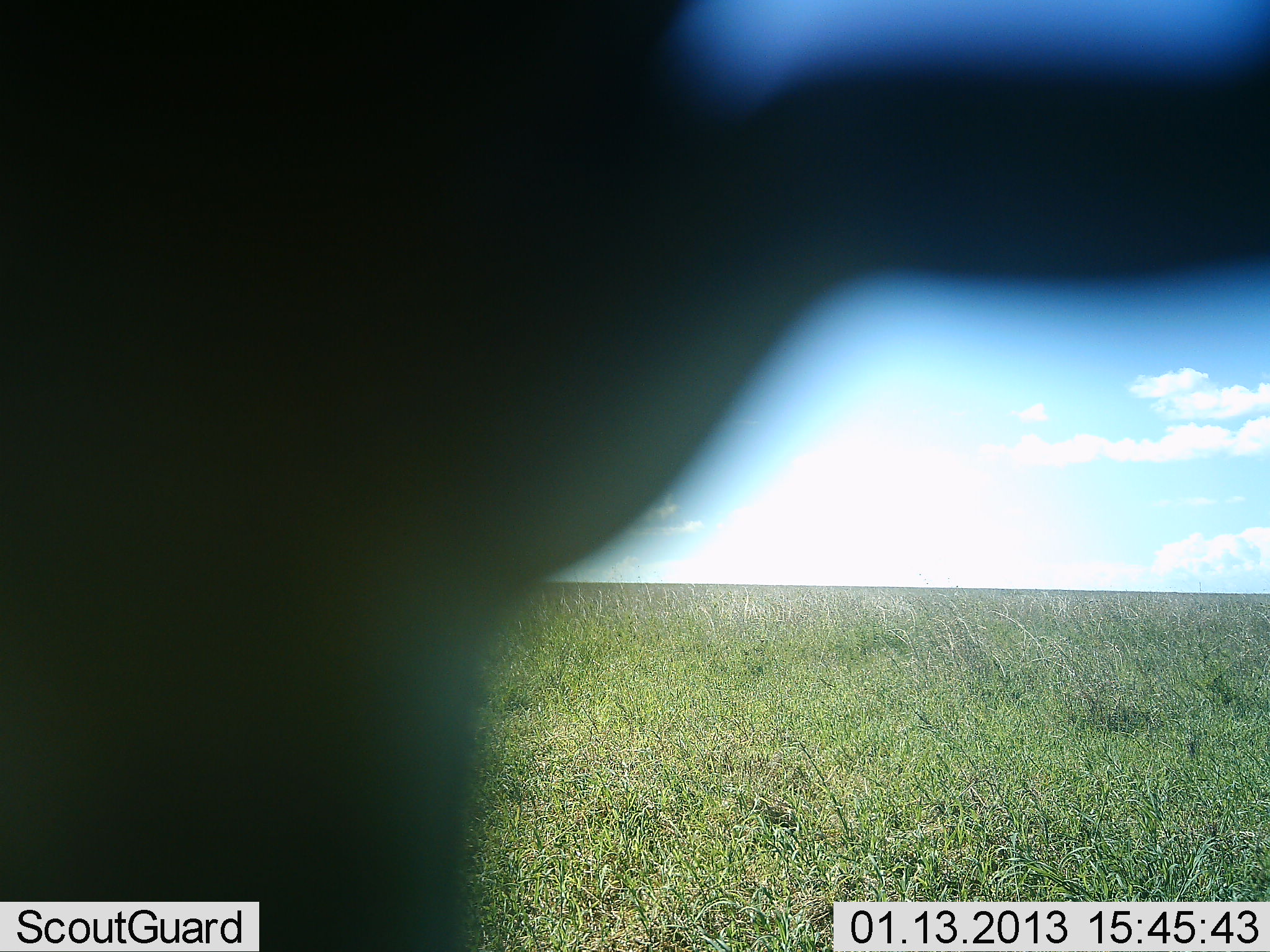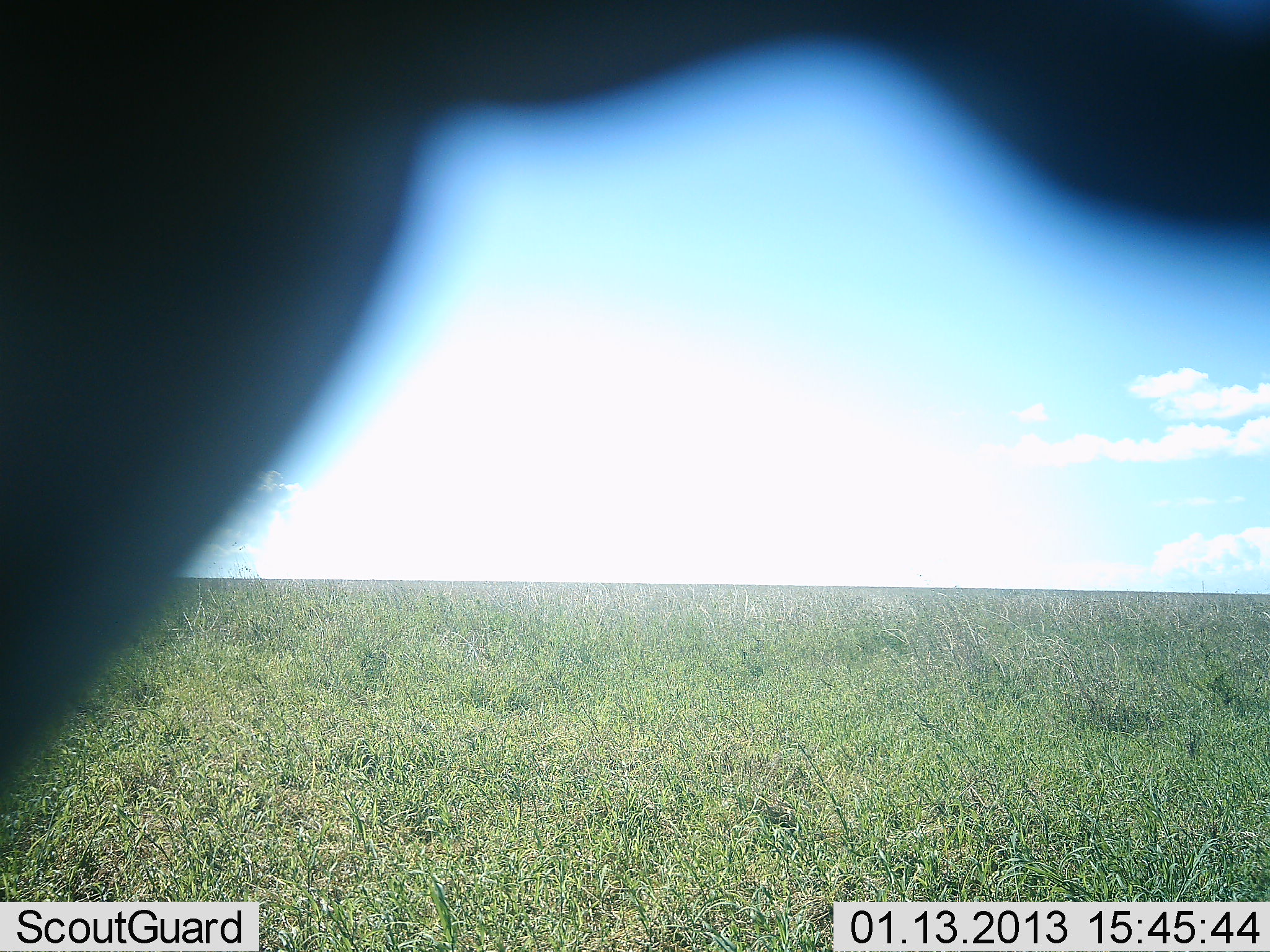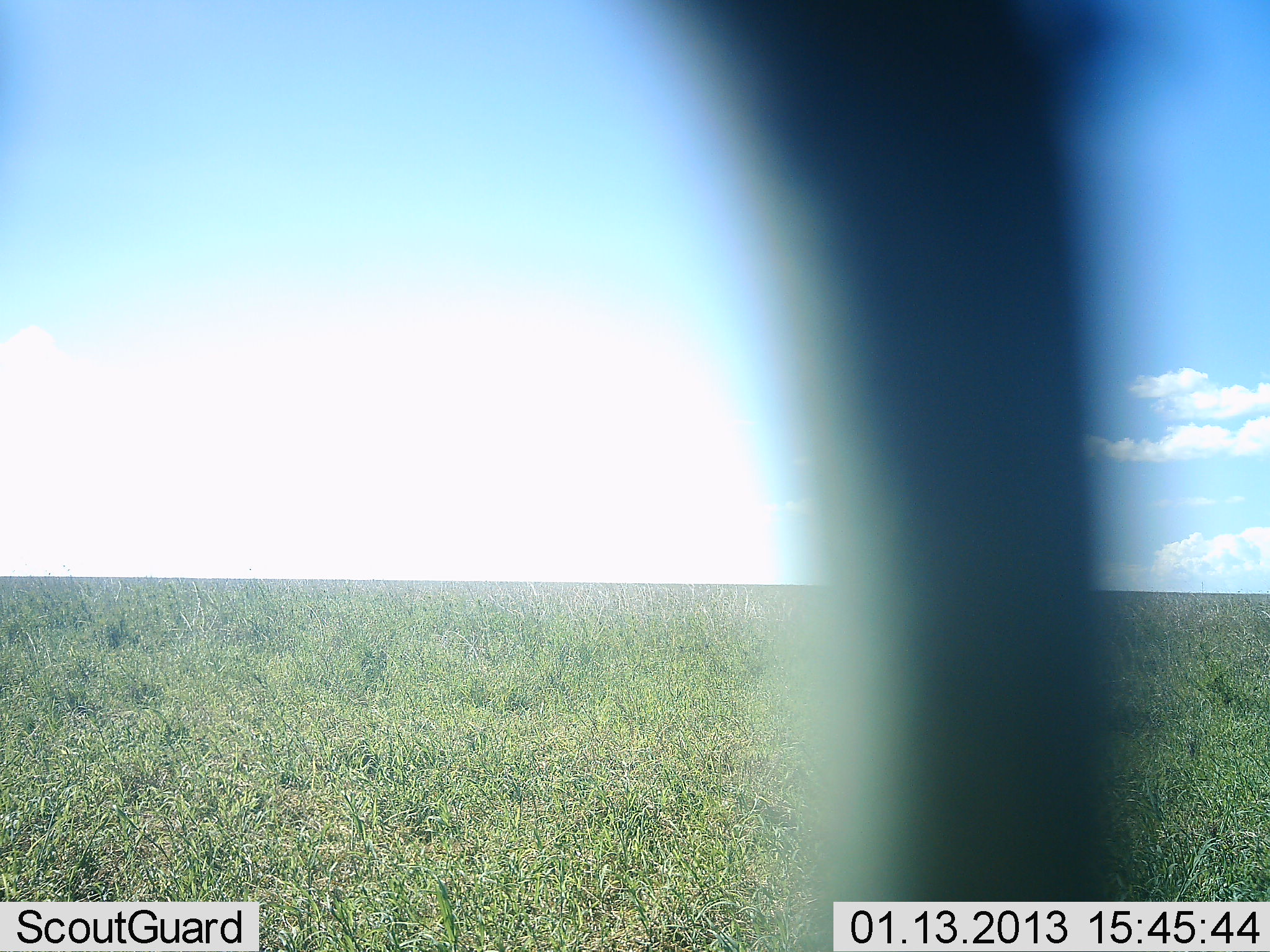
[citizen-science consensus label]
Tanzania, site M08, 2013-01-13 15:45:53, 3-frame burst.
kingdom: Animalia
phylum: Chordata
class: Mammalia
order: Artiodactyla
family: Bovidae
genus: Connochaetes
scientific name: Connochaetes taurinus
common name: blue wildebeest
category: wildebeest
Wildebeest (blue wildebeest) (Connochaetes taurinus), count 1. Behavior (volunteer vote fractions): standing 67%, resting 0%, moving 33%, interacting 0%. Young present (vote fraction): 0%. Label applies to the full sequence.